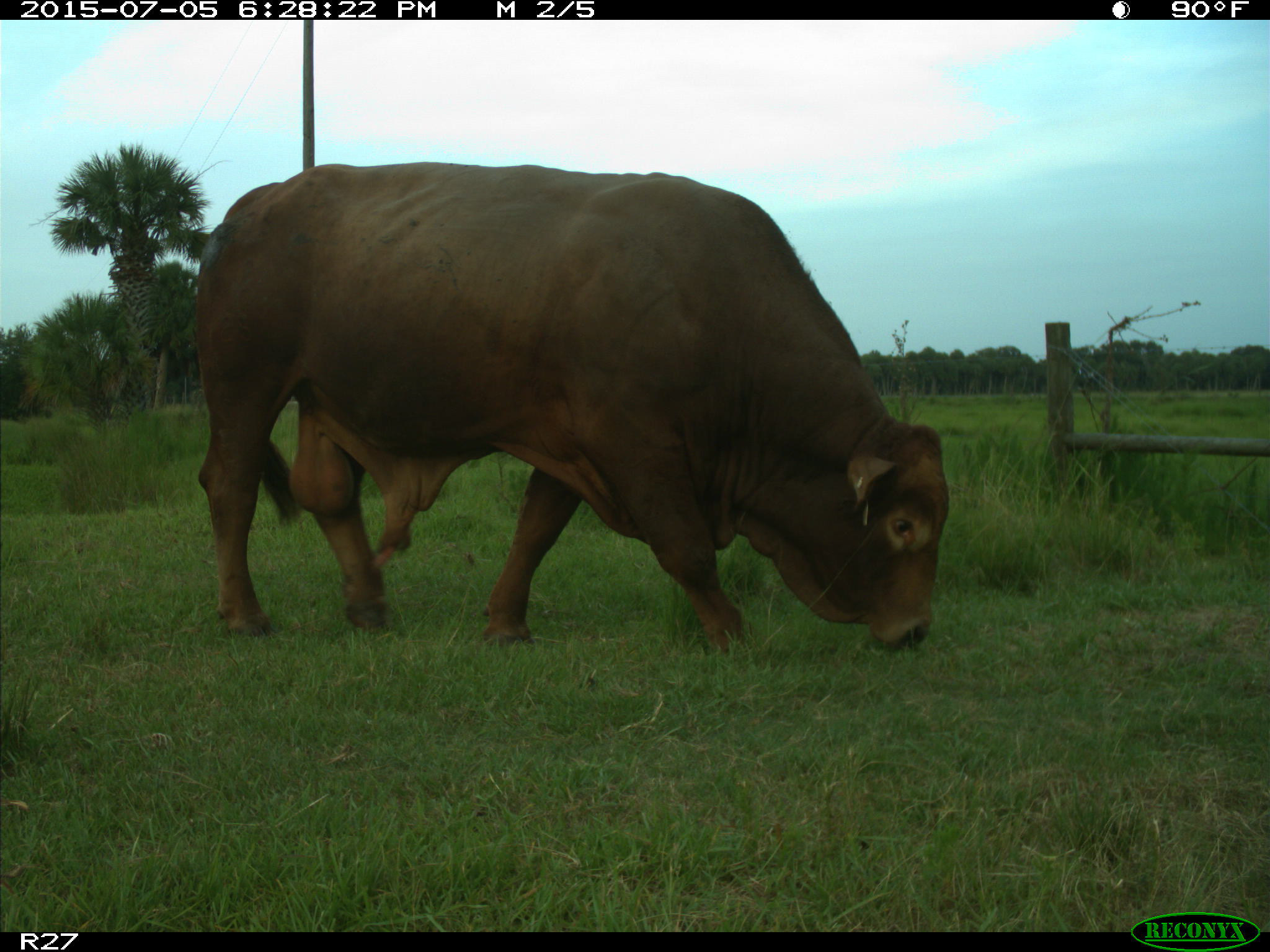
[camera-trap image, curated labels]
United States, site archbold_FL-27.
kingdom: Animalia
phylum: Chordata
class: Mammalia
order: Artiodactyla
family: Bovidae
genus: Bos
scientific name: Bos taurus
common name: domestic cow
Bos taurus (domestic cow).